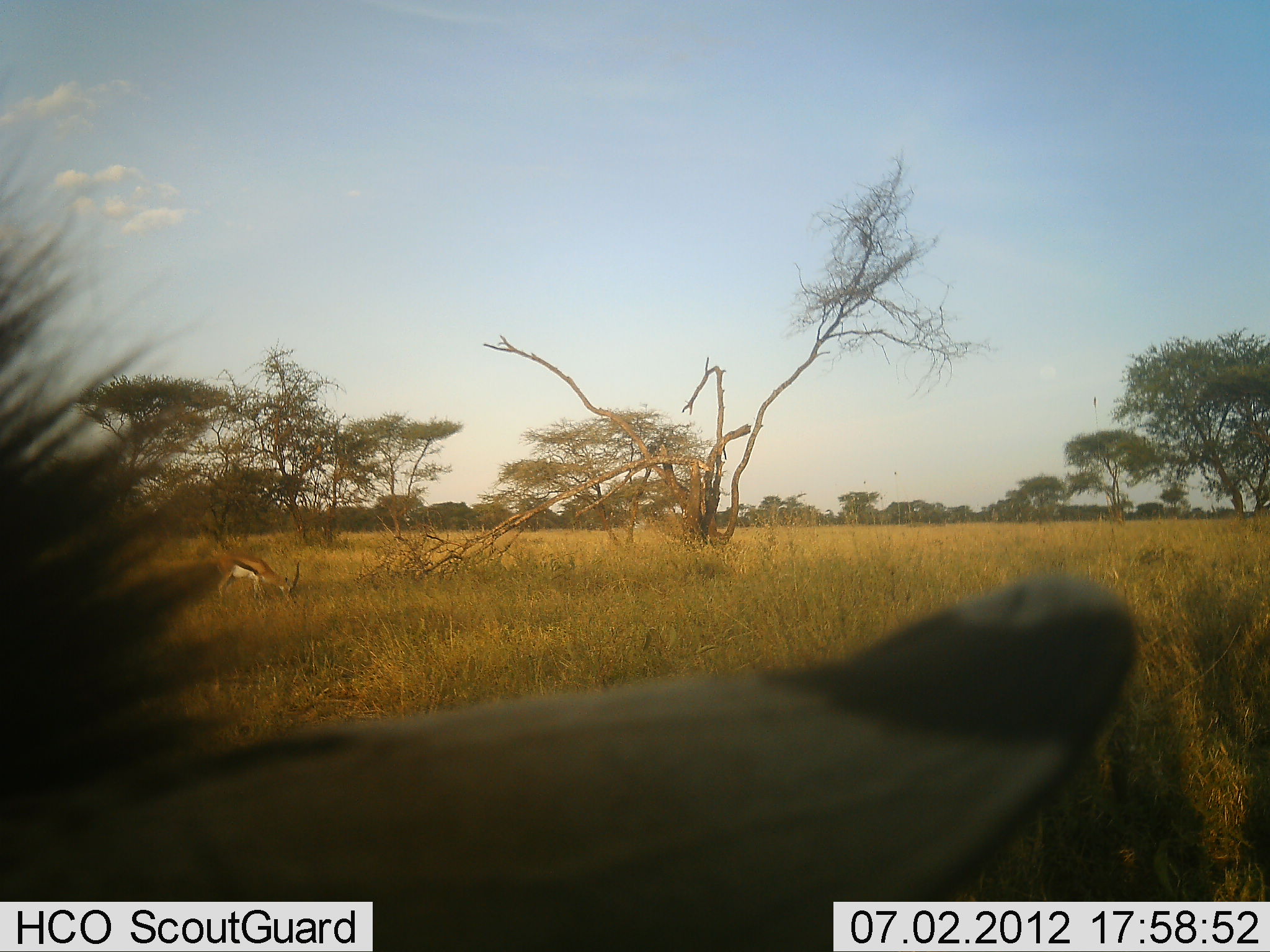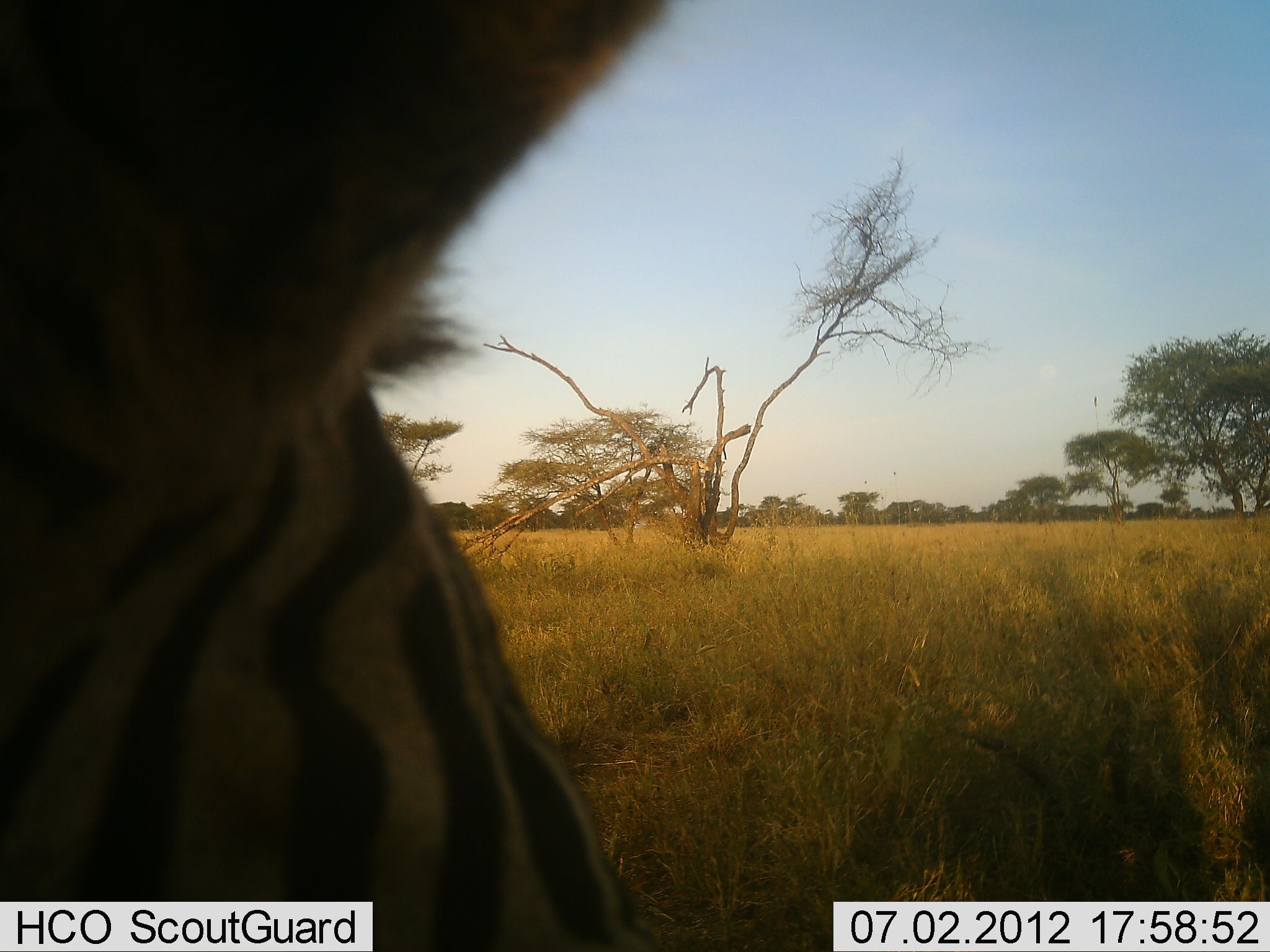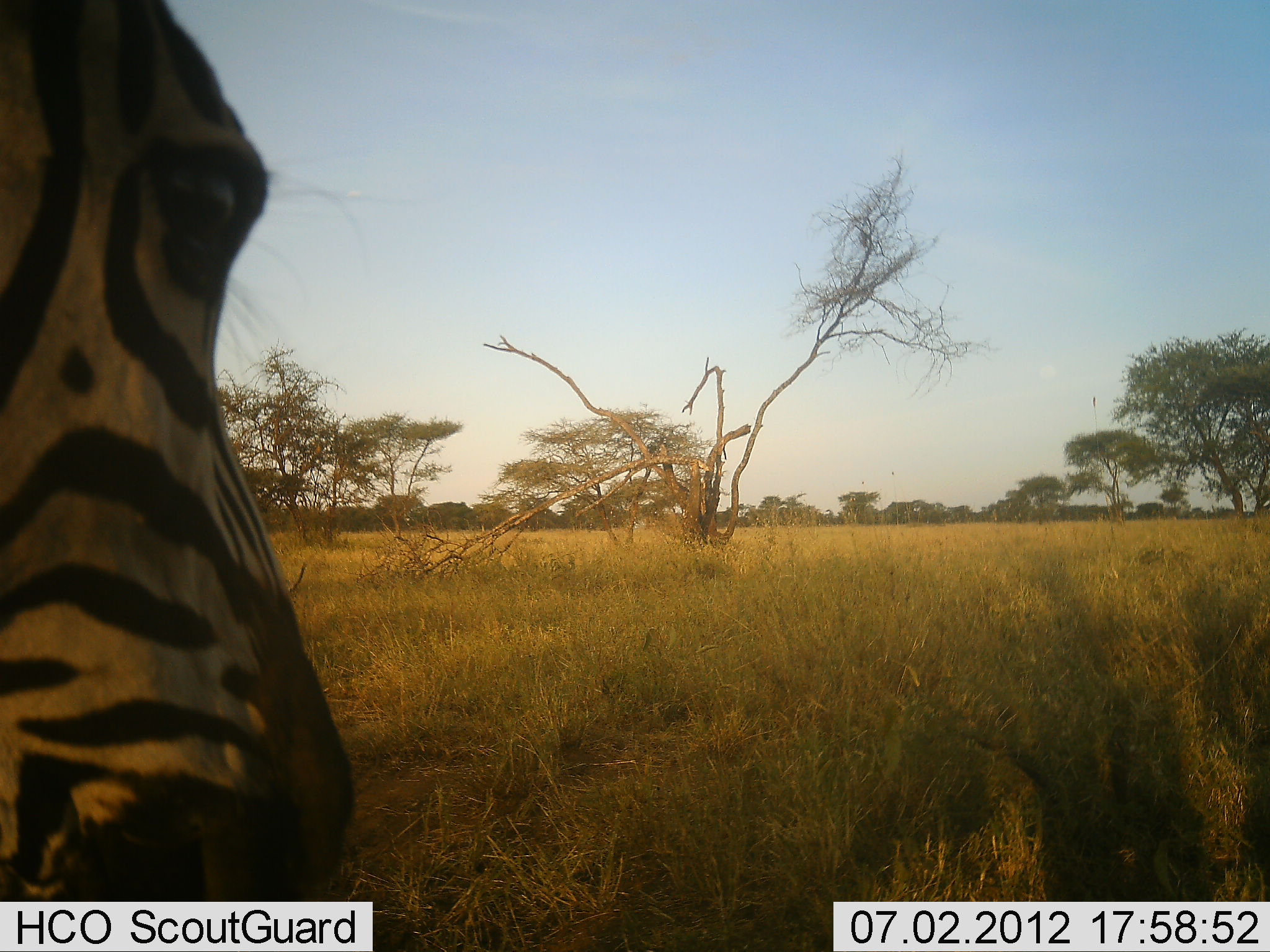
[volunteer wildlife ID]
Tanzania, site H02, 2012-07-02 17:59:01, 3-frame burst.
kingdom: Animalia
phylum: Chordata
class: Mammalia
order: Perissodactyla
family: Equidae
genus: Equus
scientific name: Equus quagga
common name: plains zebra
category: zebra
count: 1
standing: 72%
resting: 0%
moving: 22%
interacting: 0%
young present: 0%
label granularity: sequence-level